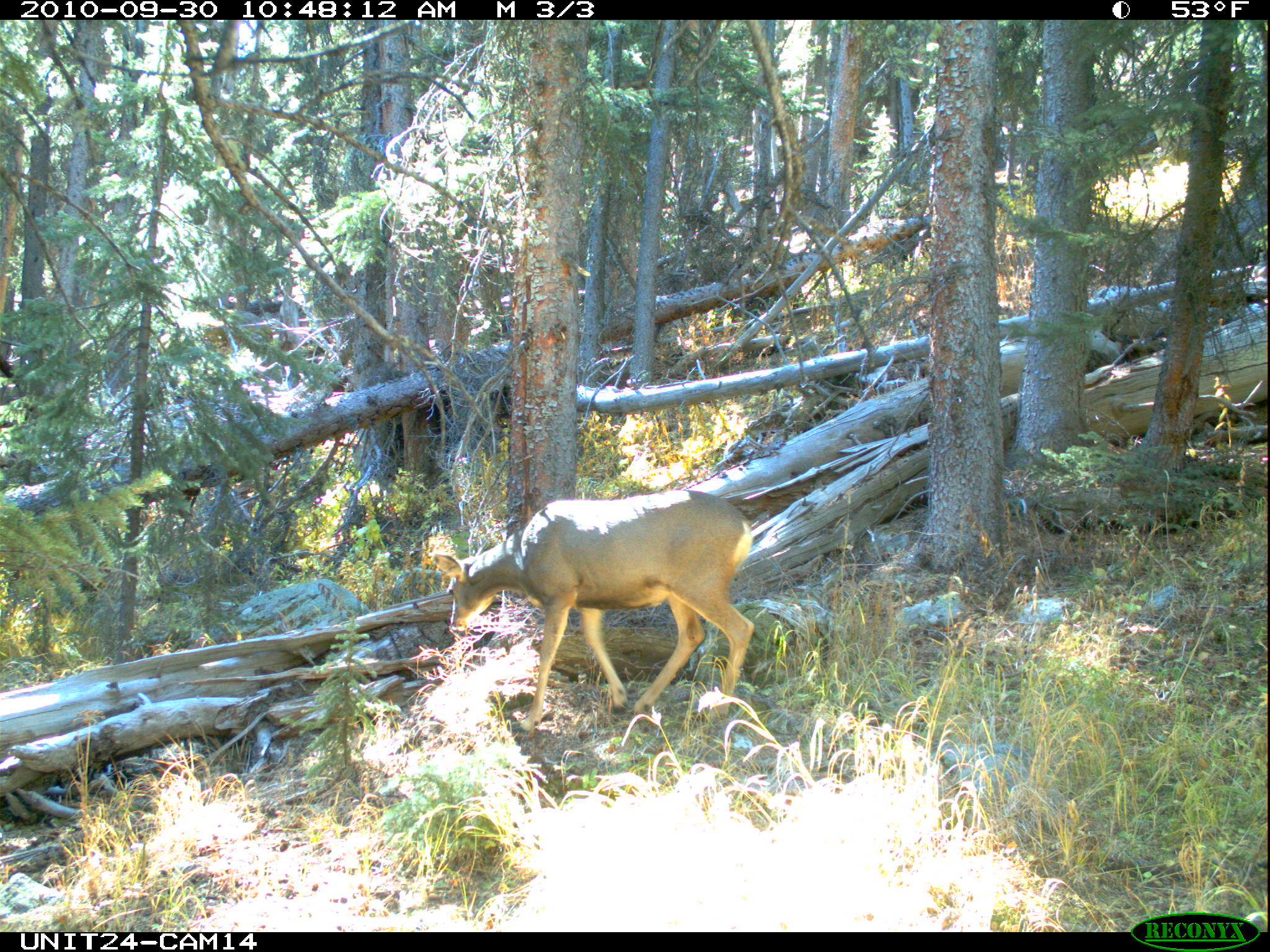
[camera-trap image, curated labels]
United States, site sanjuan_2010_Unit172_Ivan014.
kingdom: Animalia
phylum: Chordata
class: Mammalia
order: Artiodactyla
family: Cervidae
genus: Odocoileus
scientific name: Odocoileus hemionus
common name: mule deer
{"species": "Odocoileus hemionus (mule deer)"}